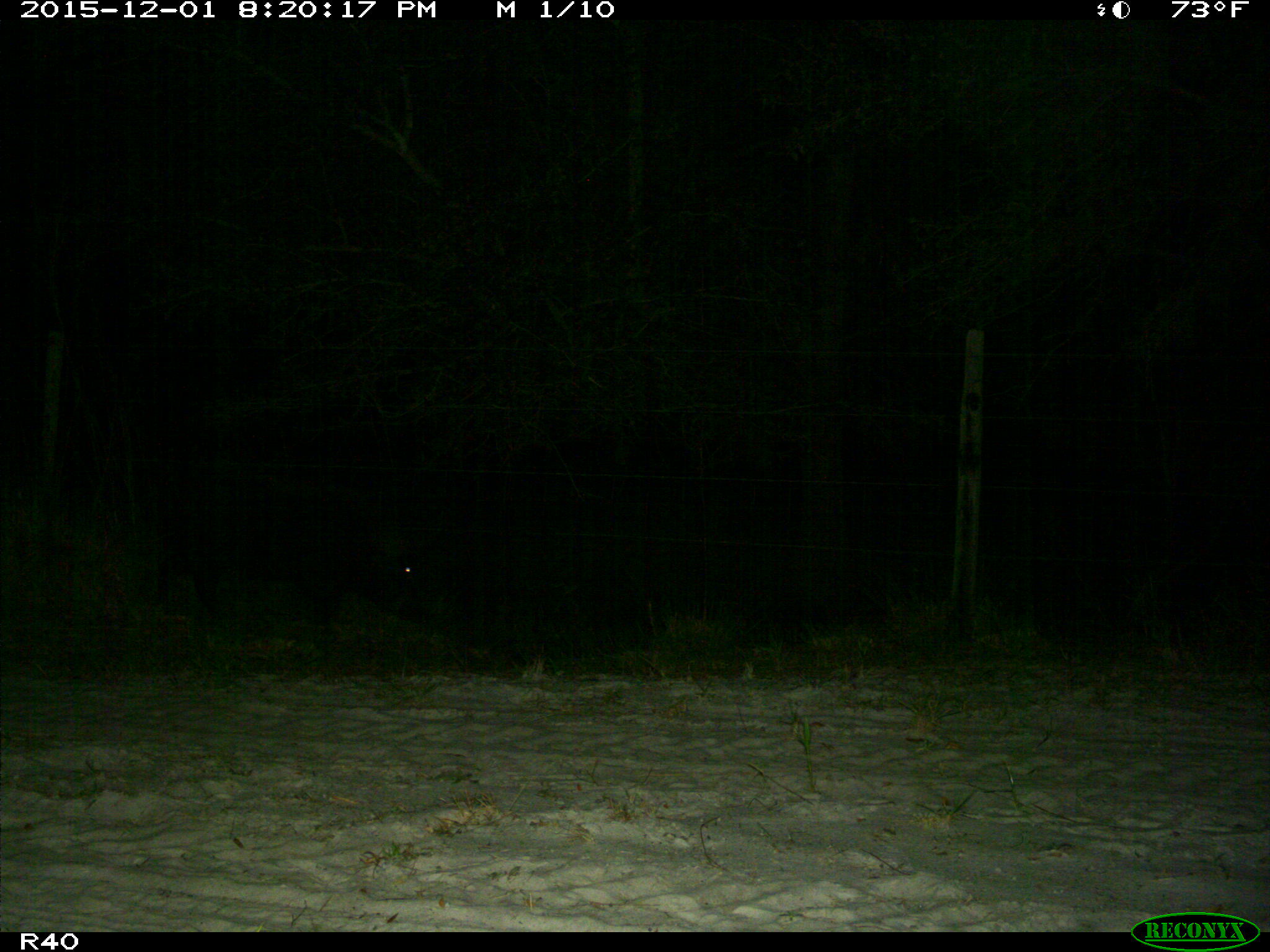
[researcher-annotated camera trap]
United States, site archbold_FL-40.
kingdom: Animalia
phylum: Chordata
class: Mammalia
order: Artiodactyla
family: Suidae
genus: Sus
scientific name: Sus scrofa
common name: wild boar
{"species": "Sus scrofa (wild boar)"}